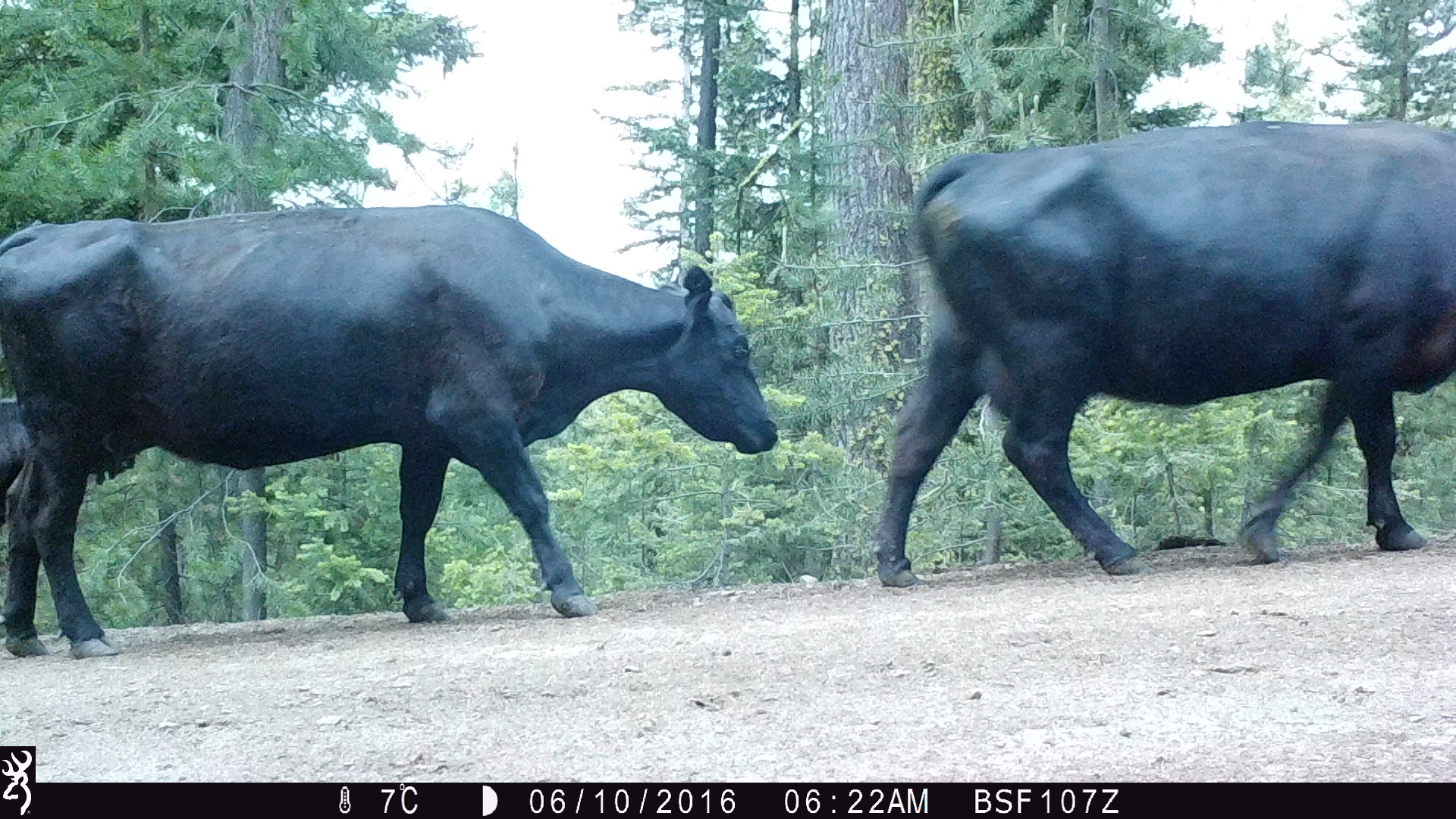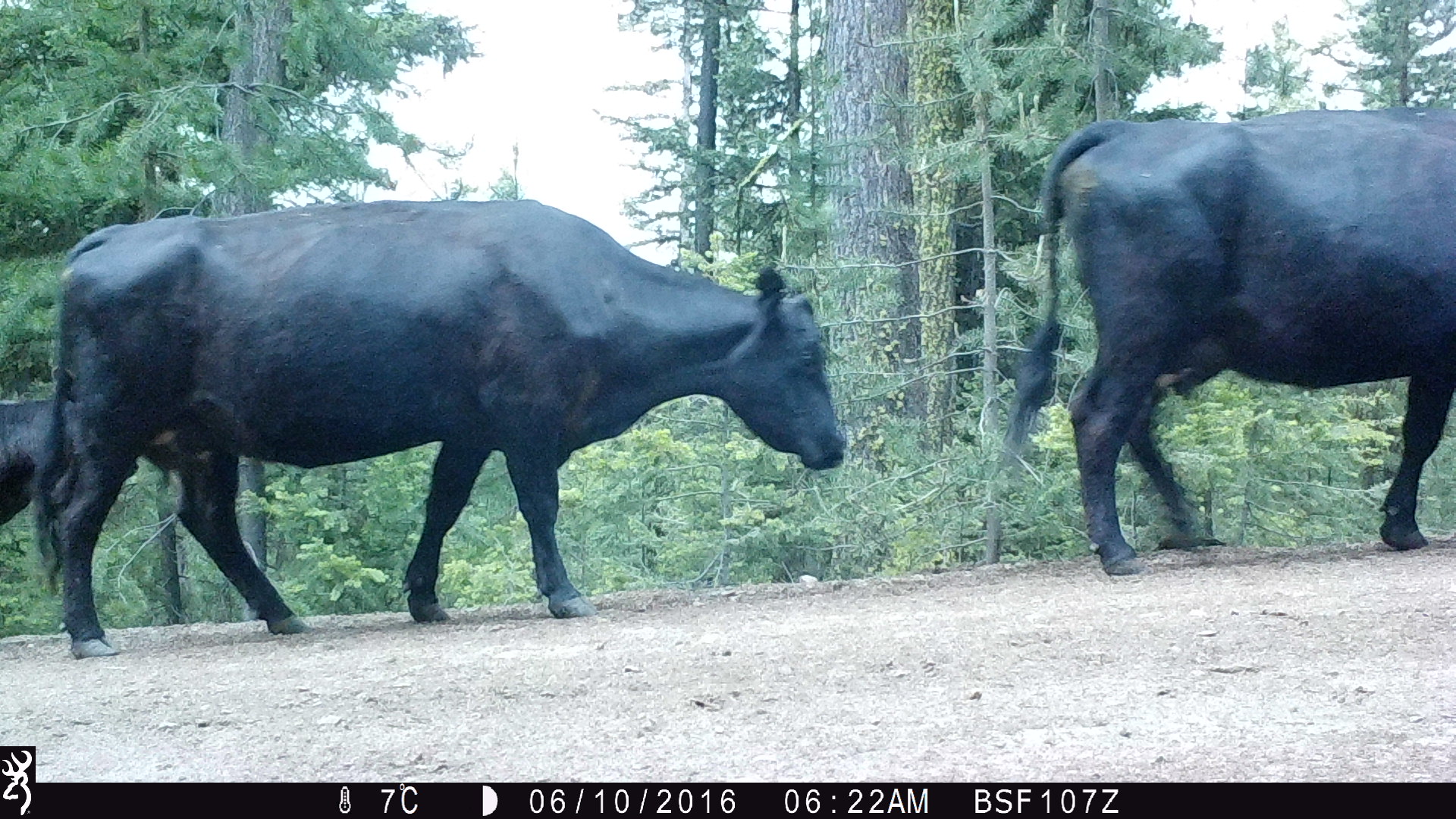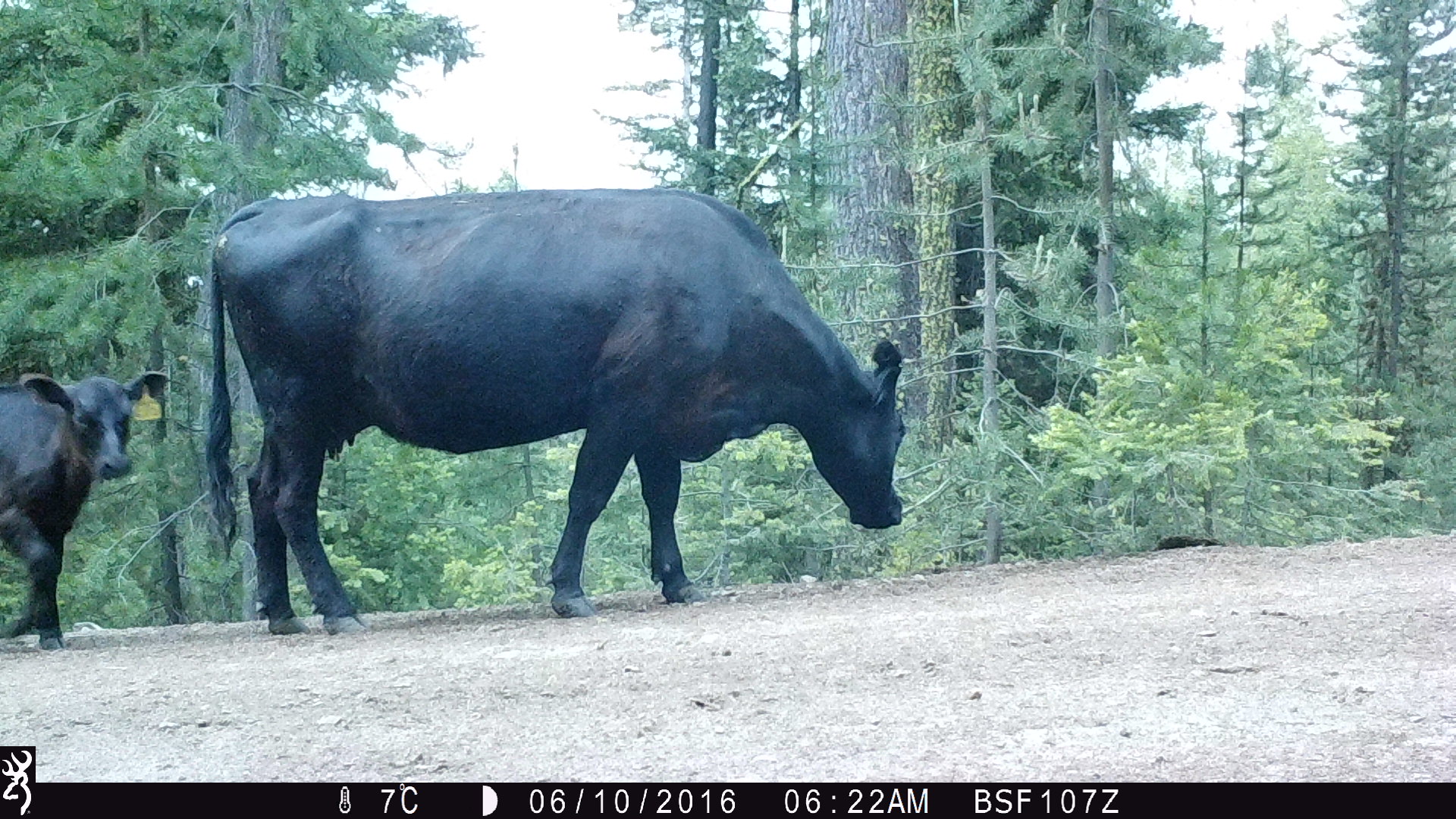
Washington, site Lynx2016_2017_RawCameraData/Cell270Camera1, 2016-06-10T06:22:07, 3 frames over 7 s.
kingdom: Animalia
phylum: Chordata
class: Mammalia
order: Artiodactyla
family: Bovidae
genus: Bos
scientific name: Bos taurus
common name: domestic cattle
Domestic cattle (Bos taurus). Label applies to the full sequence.